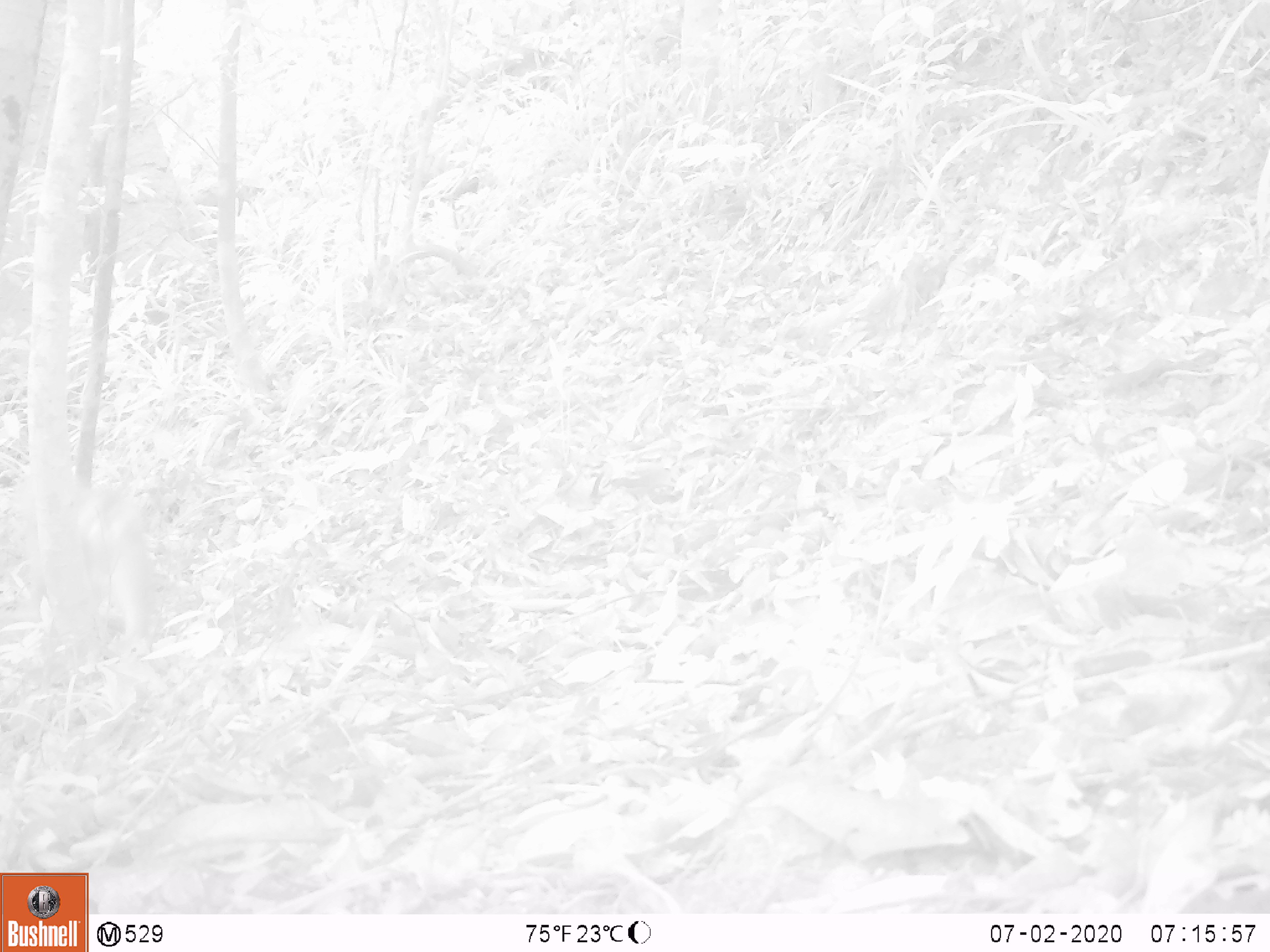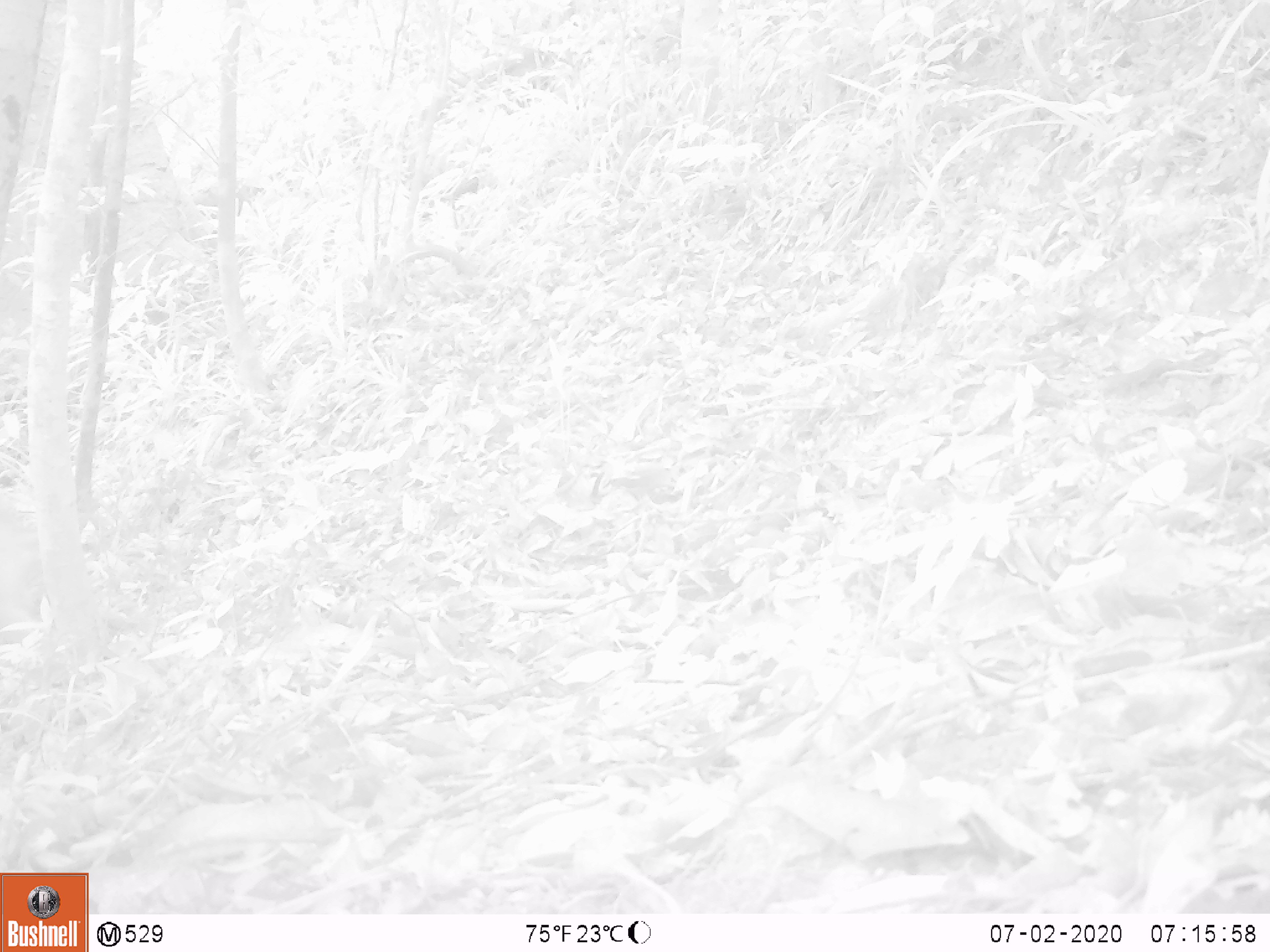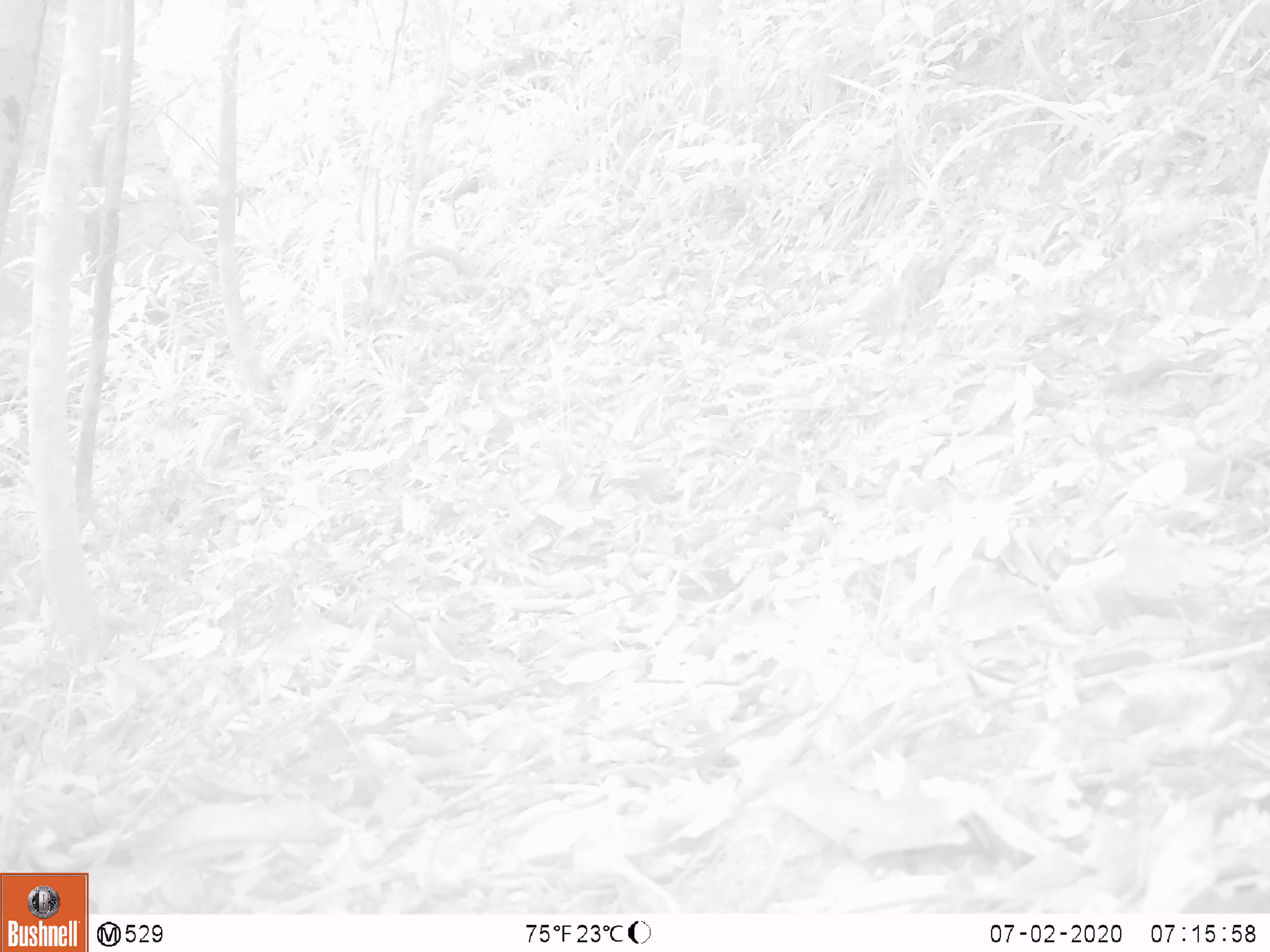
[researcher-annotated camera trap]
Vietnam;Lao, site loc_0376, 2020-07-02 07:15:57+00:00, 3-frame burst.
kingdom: Animalia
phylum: Chordata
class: Mammalia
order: Primates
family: Cercopithecidae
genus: Macaca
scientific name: Macaca nemestrina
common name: pig-tailed macaque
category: pig tailed macaque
Pig tailed macaque (pig-tailed macaque) (Macaca nemestrina). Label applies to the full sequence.